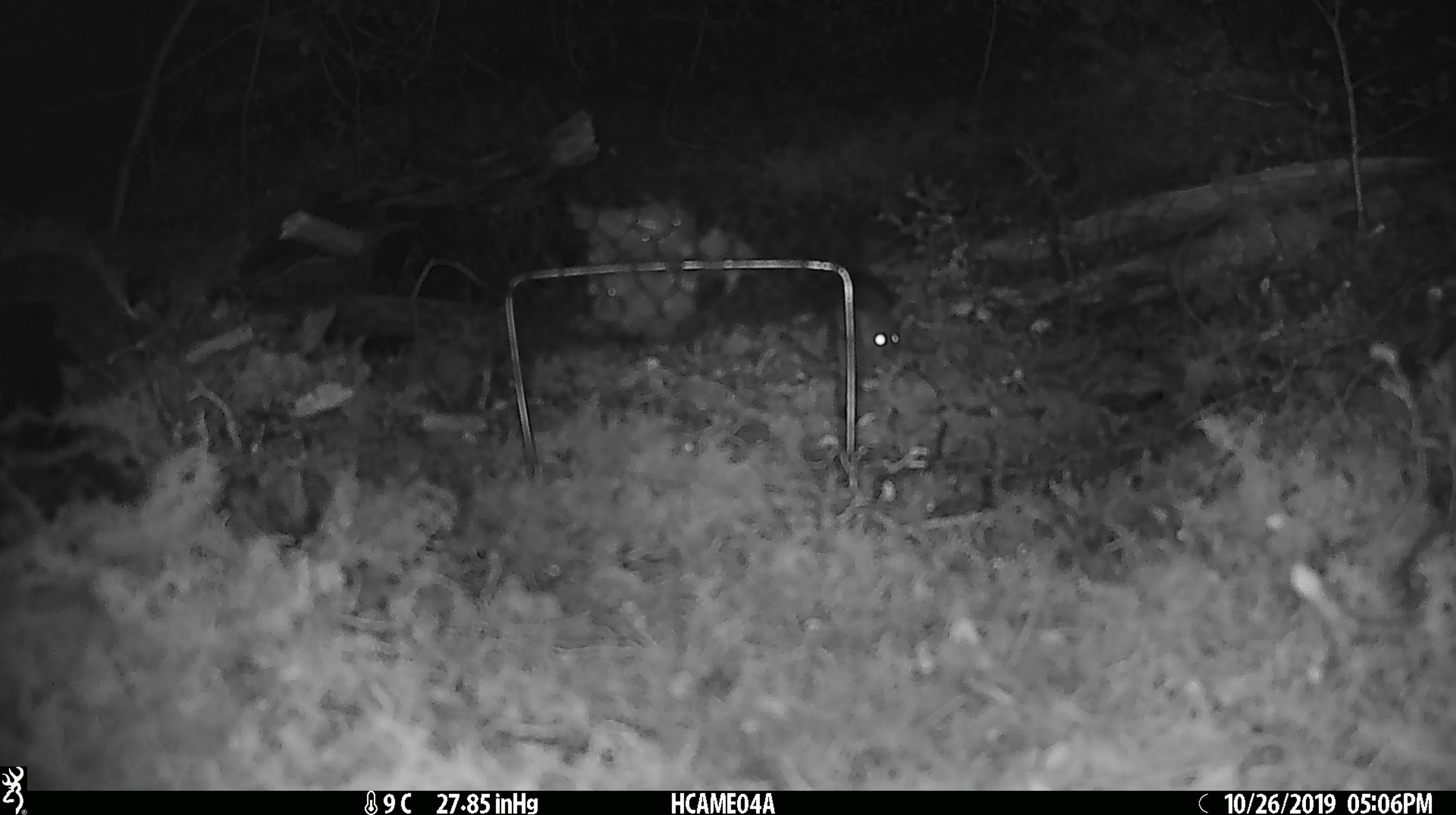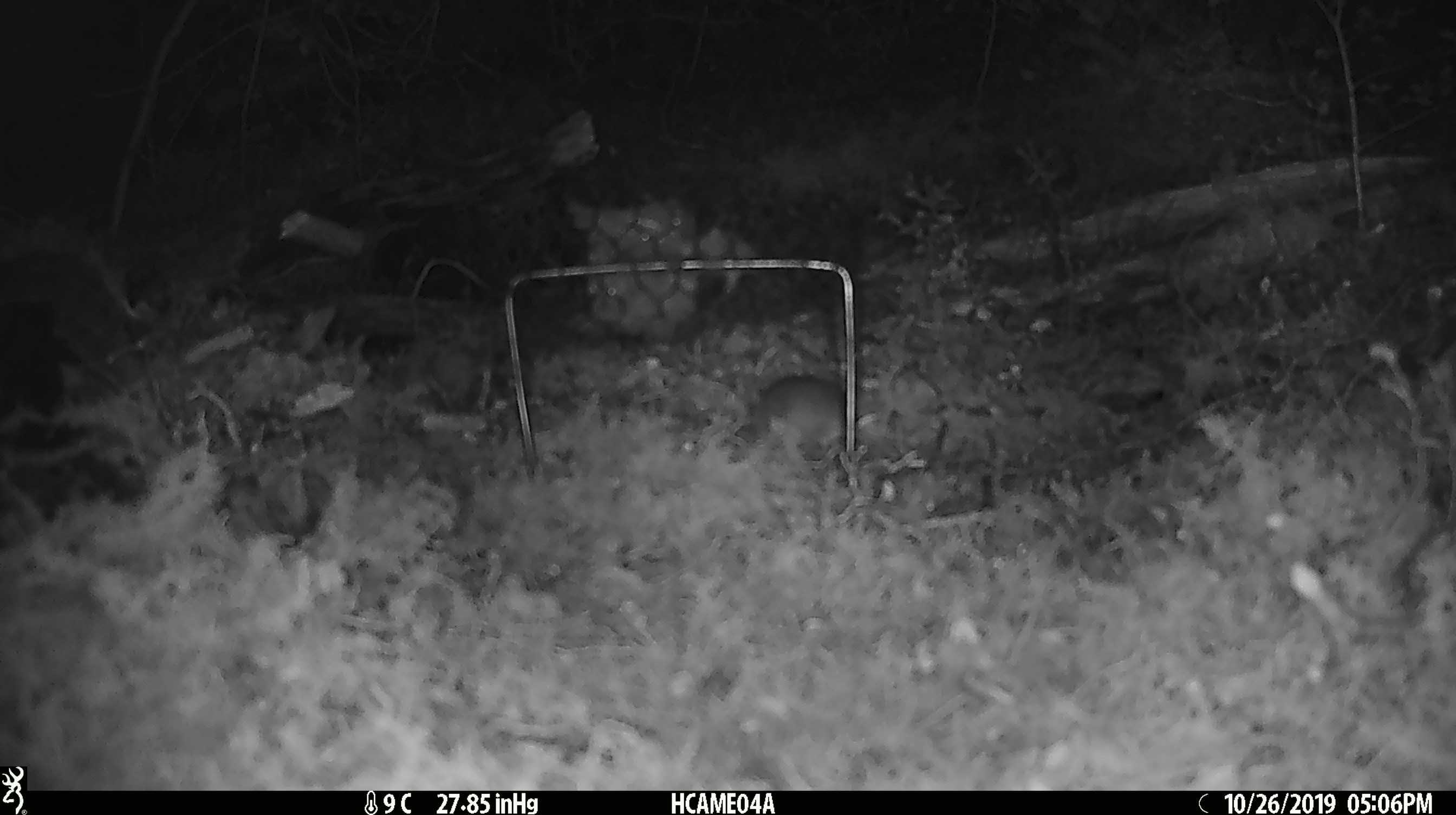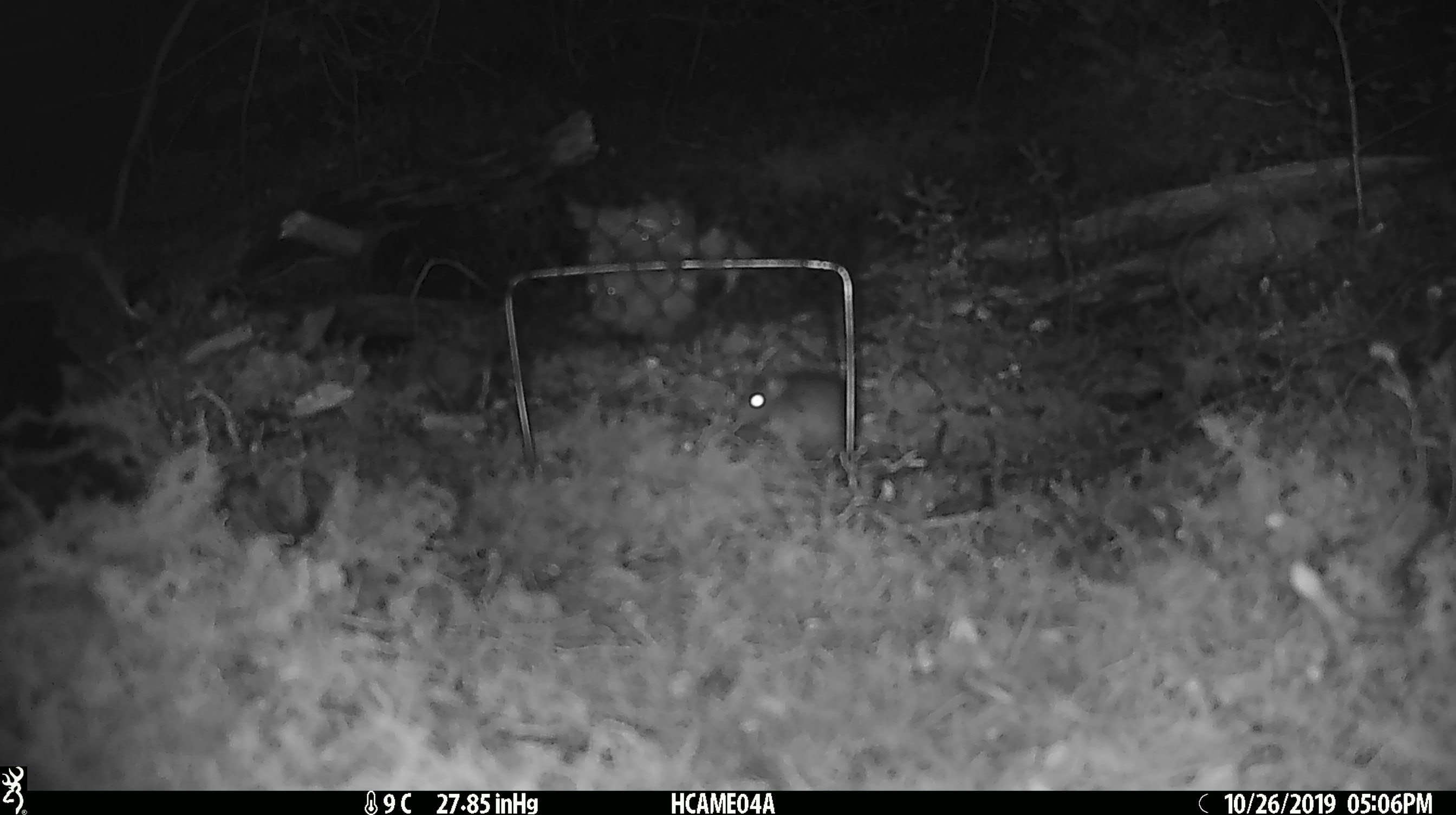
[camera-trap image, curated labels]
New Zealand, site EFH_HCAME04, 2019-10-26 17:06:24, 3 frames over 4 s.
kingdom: Animalia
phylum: Chordata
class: Mammalia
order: Rodentia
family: Muridae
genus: Mus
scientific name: Mus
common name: mouse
Mouse (Mus).